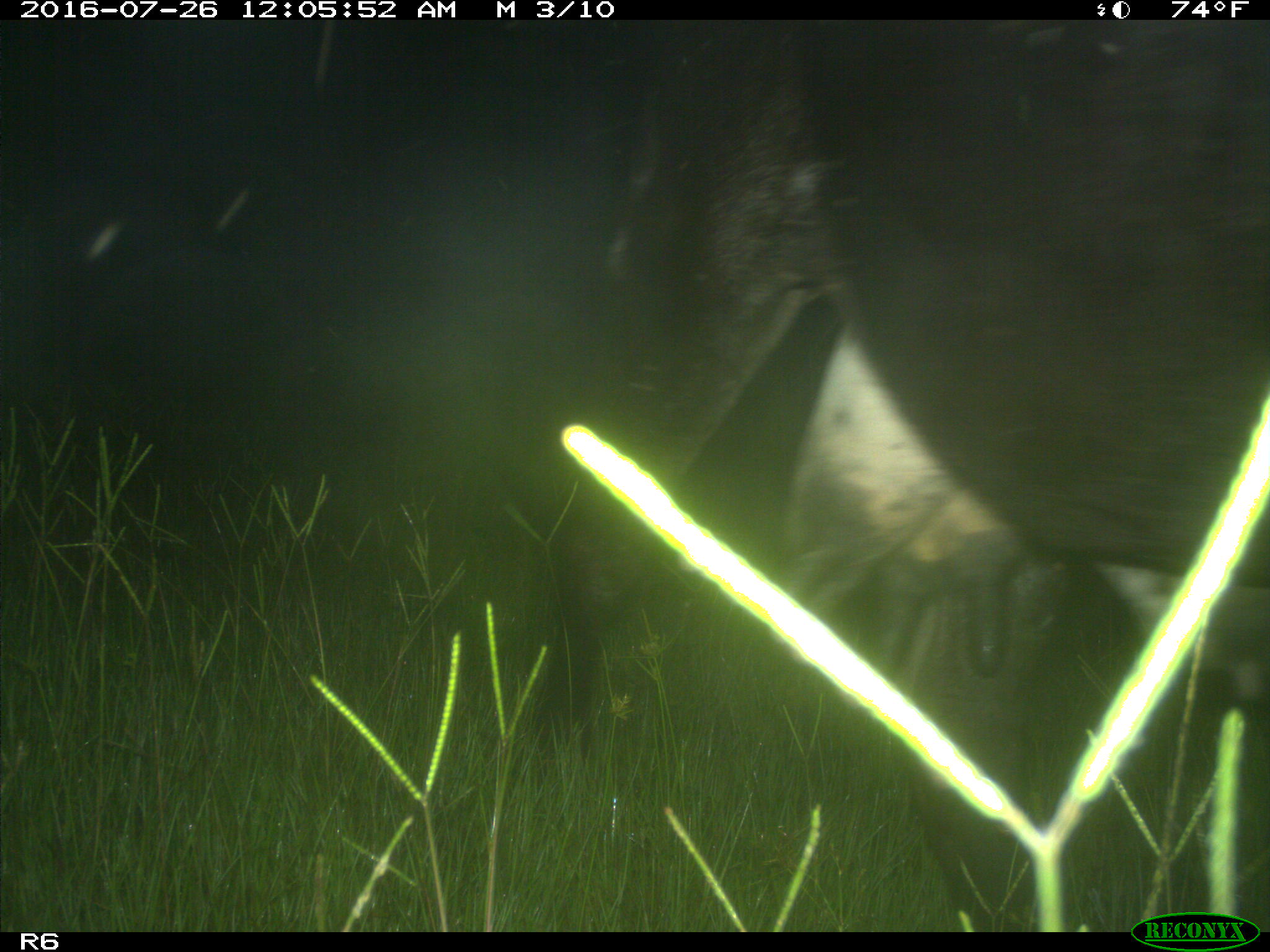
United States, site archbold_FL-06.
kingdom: Animalia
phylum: Chordata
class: Mammalia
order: Artiodactyla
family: Bovidae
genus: Bos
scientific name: Bos taurus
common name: domestic cow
Bos taurus (domestic cow).